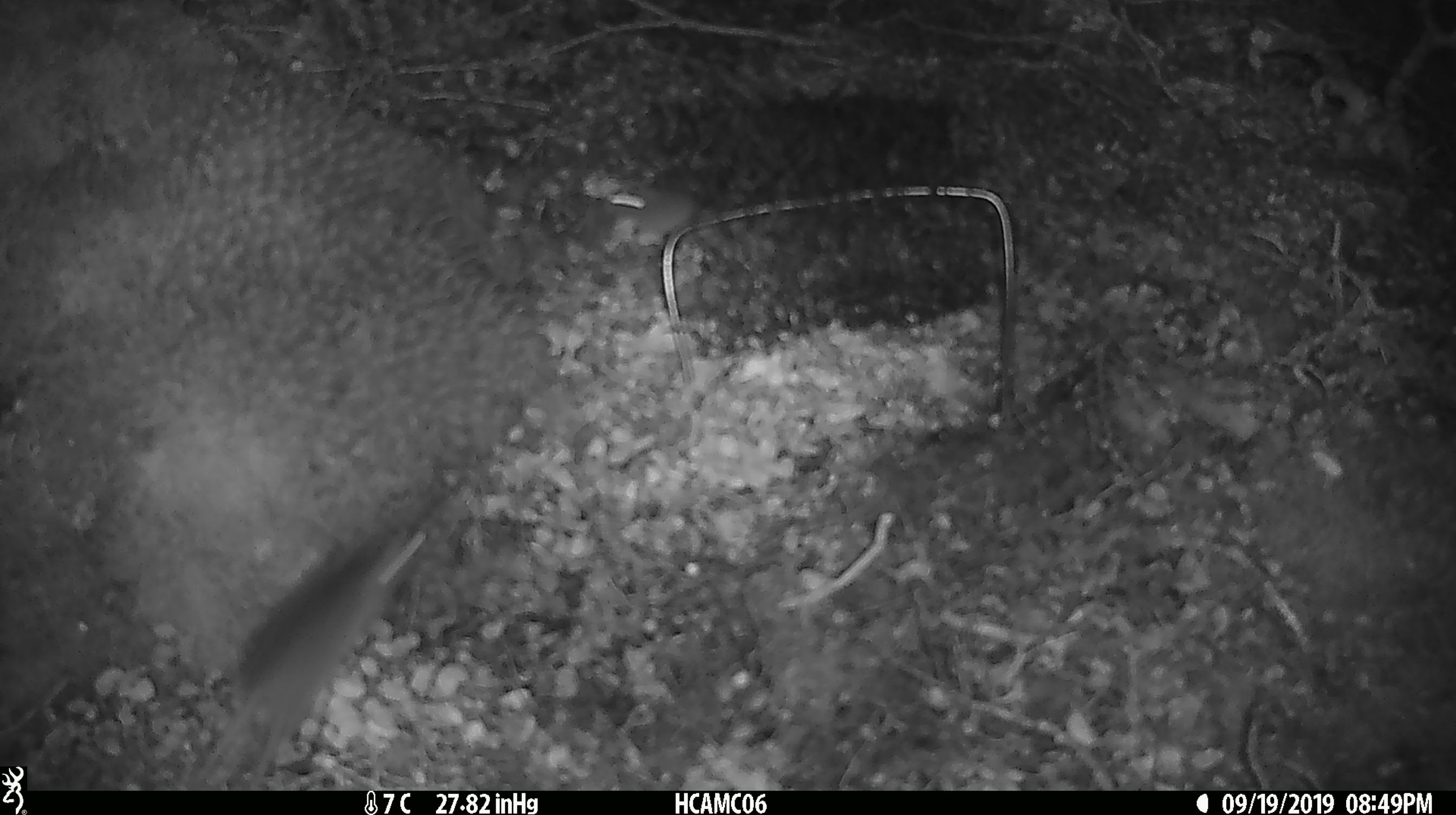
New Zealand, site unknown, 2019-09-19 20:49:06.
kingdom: Animalia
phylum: Chordata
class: Mammalia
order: Rodentia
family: Muridae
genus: Mus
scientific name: Mus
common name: mouse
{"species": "mouse (Mus)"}